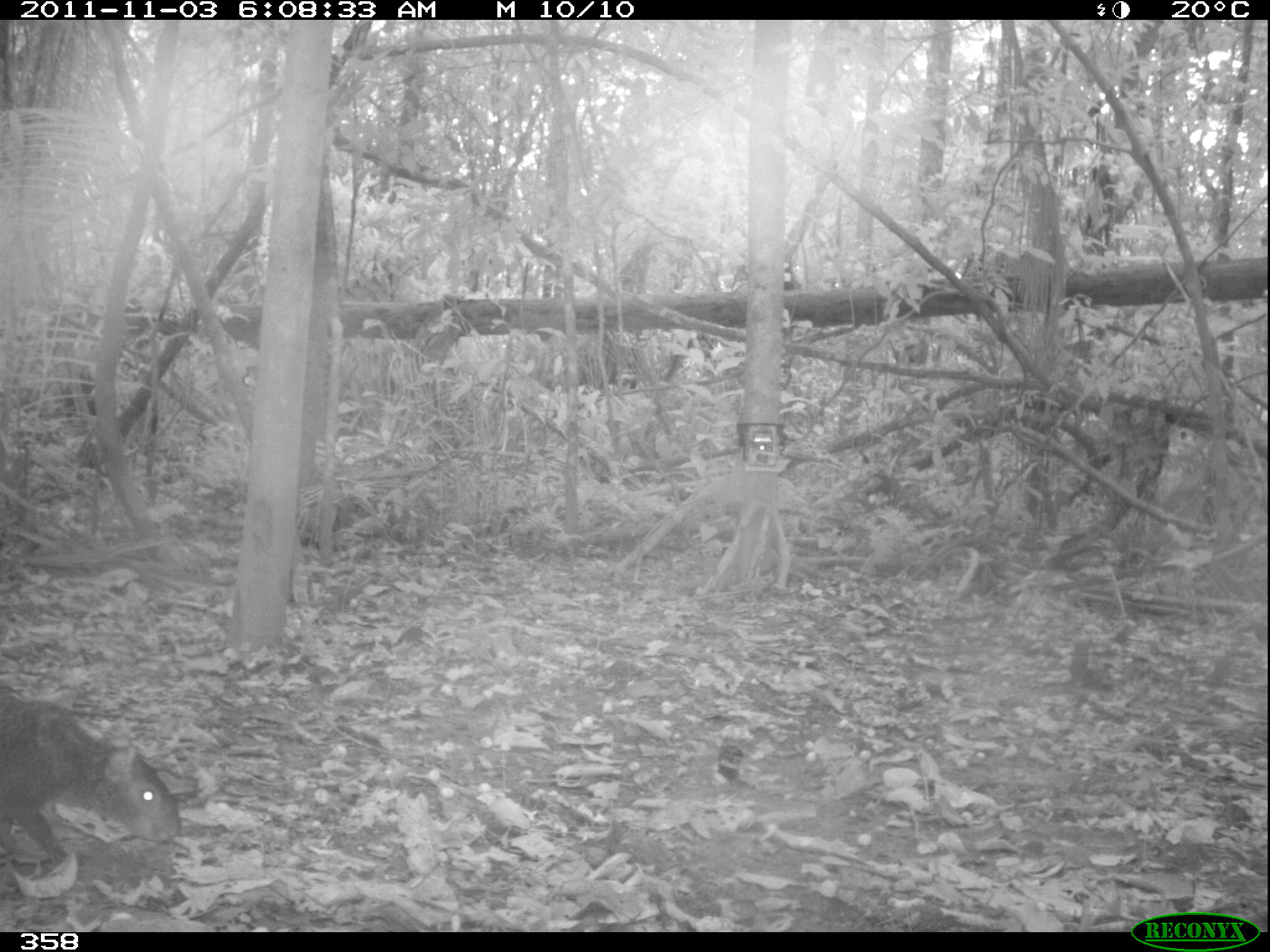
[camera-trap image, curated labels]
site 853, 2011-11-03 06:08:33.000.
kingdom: Animalia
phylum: Chordata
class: Mammalia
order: Rodentia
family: Dasyproctidae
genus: Dasyprocta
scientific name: Dasyprocta punctata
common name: central american agouti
Dasyprocta punctata (central american agouti).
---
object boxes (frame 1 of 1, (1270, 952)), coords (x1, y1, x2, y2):
dasyprocta punctata: (2, 692, 182, 867)